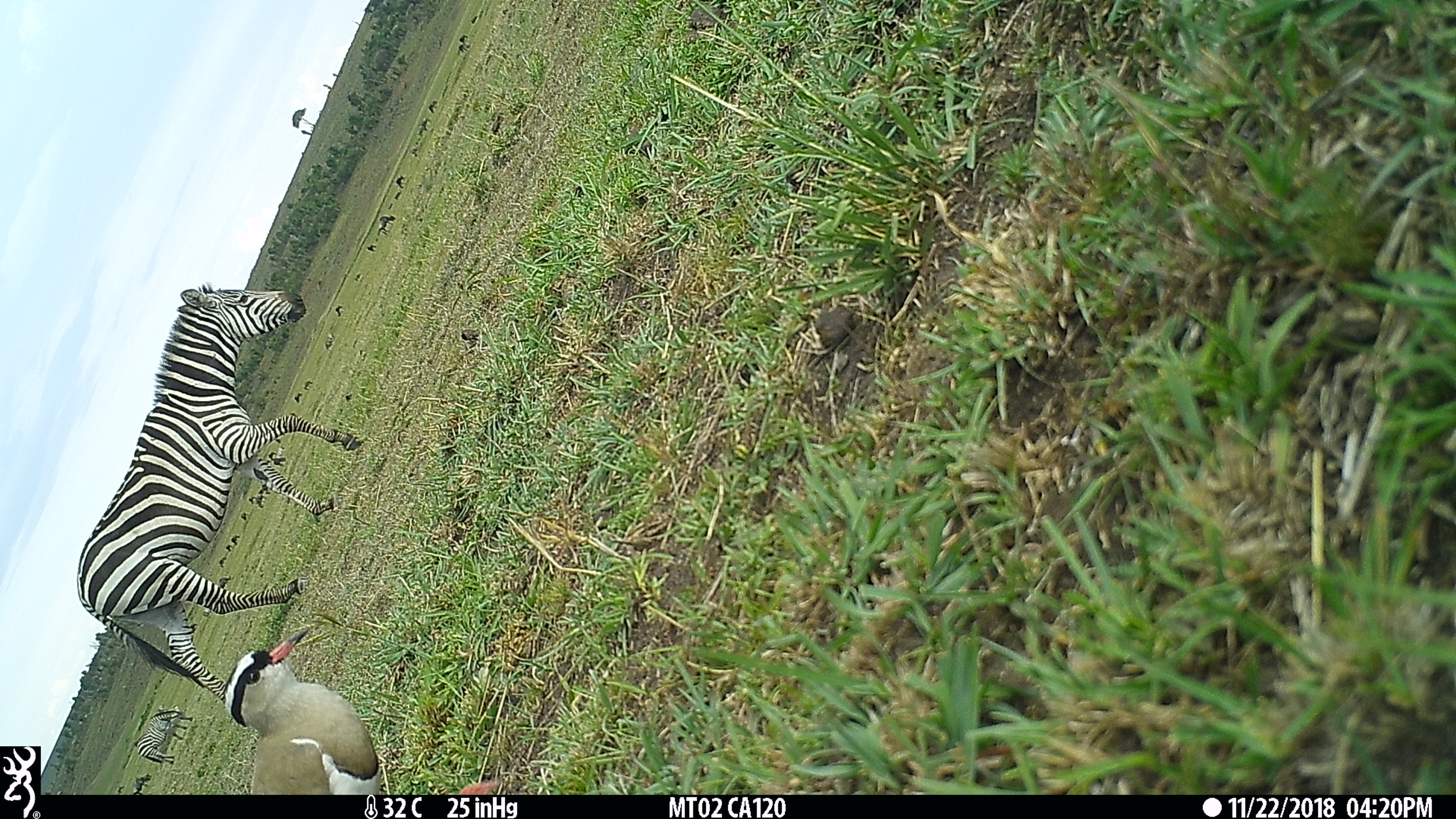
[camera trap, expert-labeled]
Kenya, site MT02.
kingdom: Animalia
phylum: Chordata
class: Mammalia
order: Perissodactyla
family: Equidae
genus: Equus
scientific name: Equus quagga burchellii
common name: burchell's zebra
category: zebra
Zebra (burchell's zebra) (Equus quagga burchellii).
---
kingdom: Animalia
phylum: Chordata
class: Aves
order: Charadriiformes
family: Charadriidae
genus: Vanellus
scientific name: Vanellus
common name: lapwing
Lapwing (Vanellus).